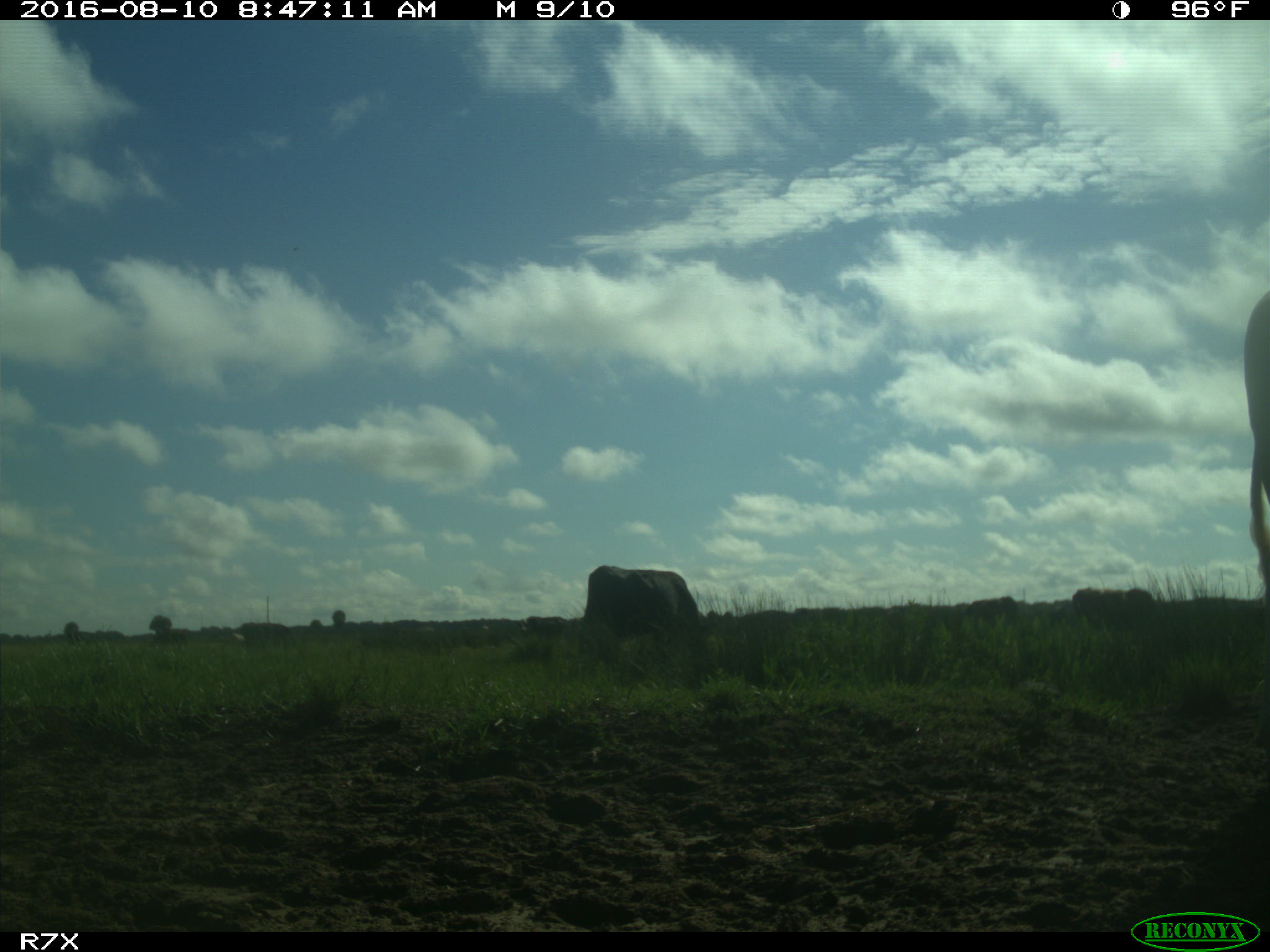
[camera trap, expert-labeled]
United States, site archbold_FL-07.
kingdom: Animalia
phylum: Chordata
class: Mammalia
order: Artiodactyla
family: Bovidae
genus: Bos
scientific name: Bos taurus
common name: domestic cow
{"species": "Bos taurus (domestic cow)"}